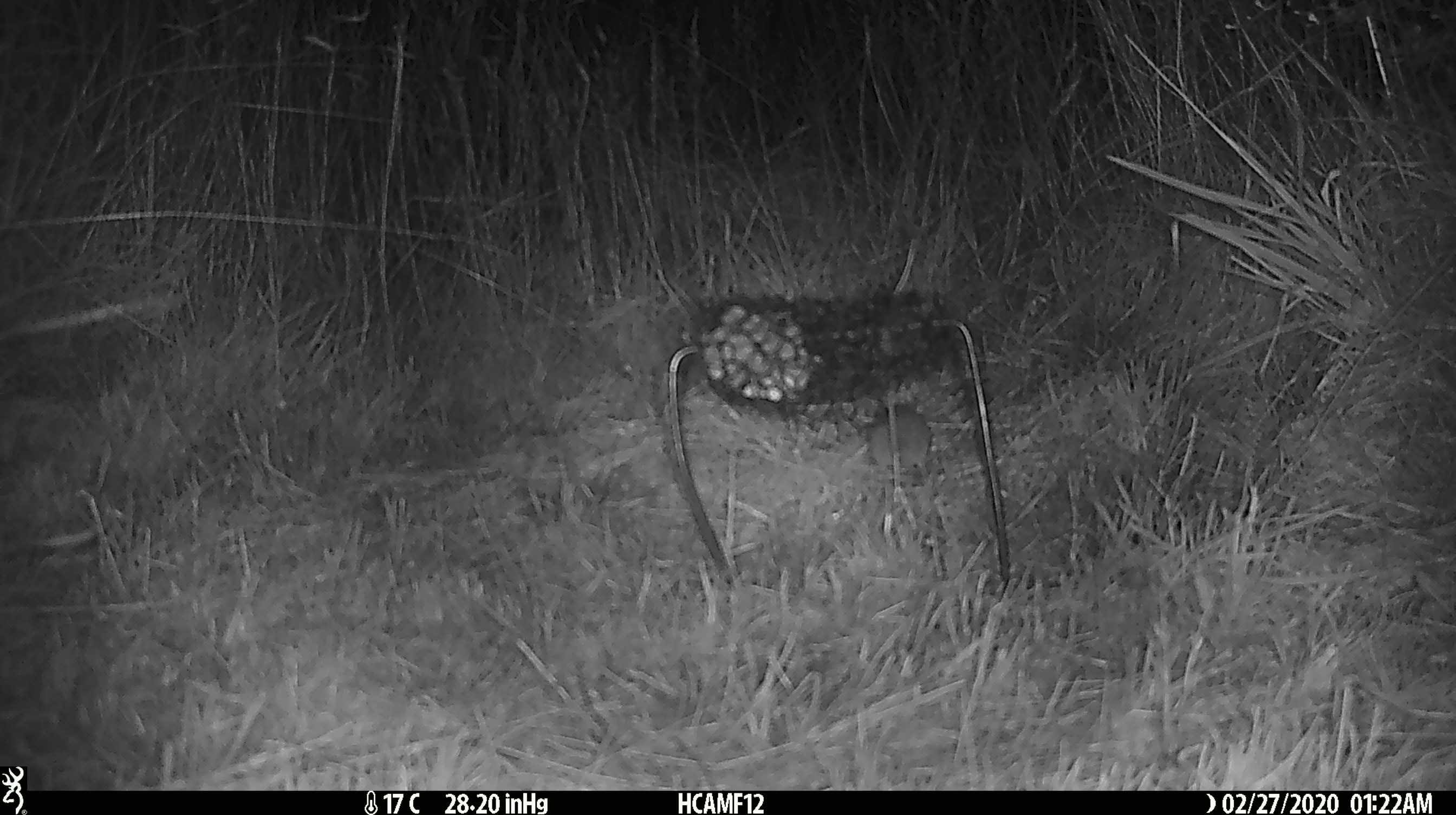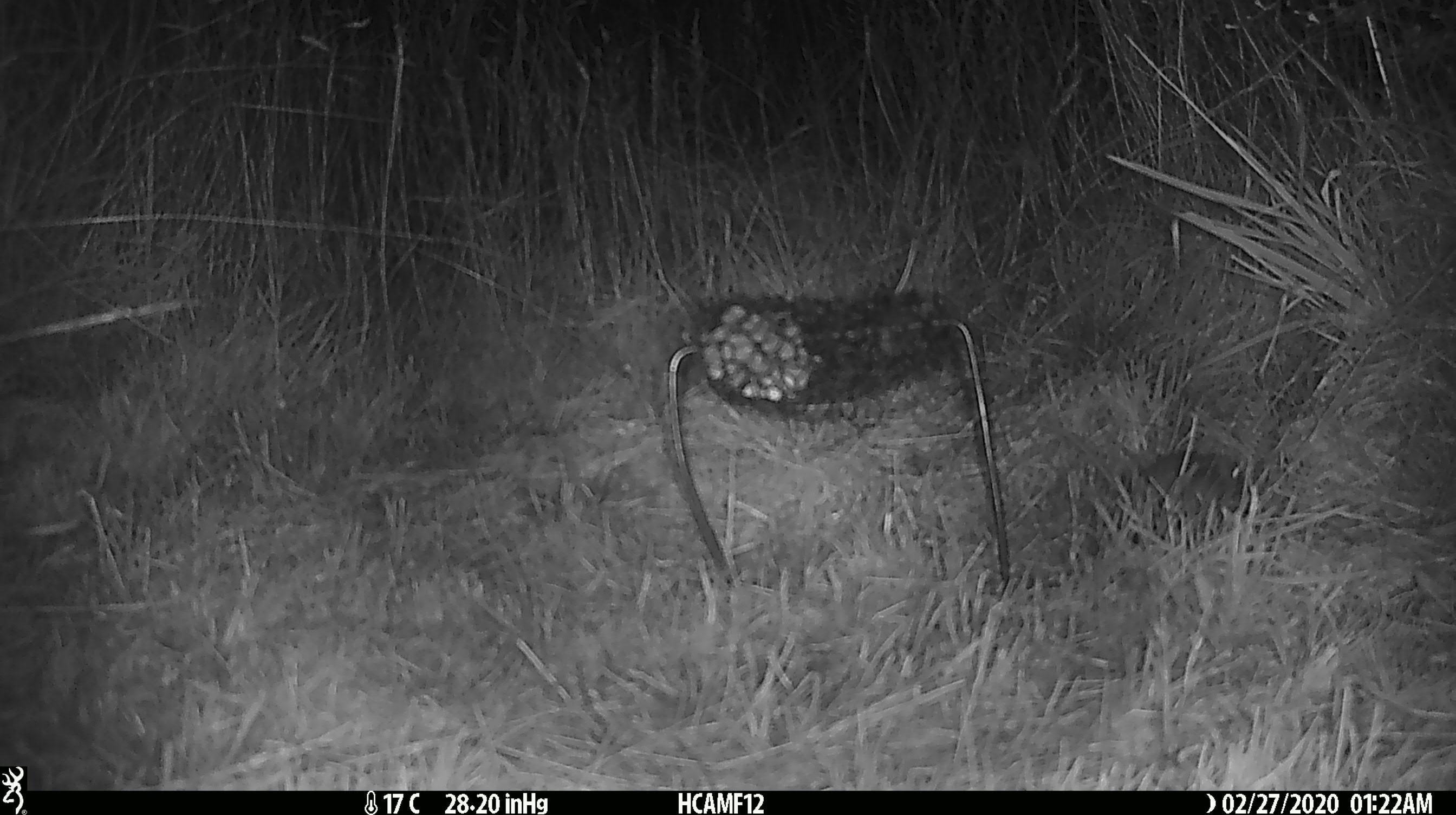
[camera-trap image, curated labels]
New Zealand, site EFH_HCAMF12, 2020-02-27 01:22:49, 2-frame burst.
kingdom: Animalia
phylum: Chordata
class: Mammalia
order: Rodentia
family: Muridae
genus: Mus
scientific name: Mus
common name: mouse